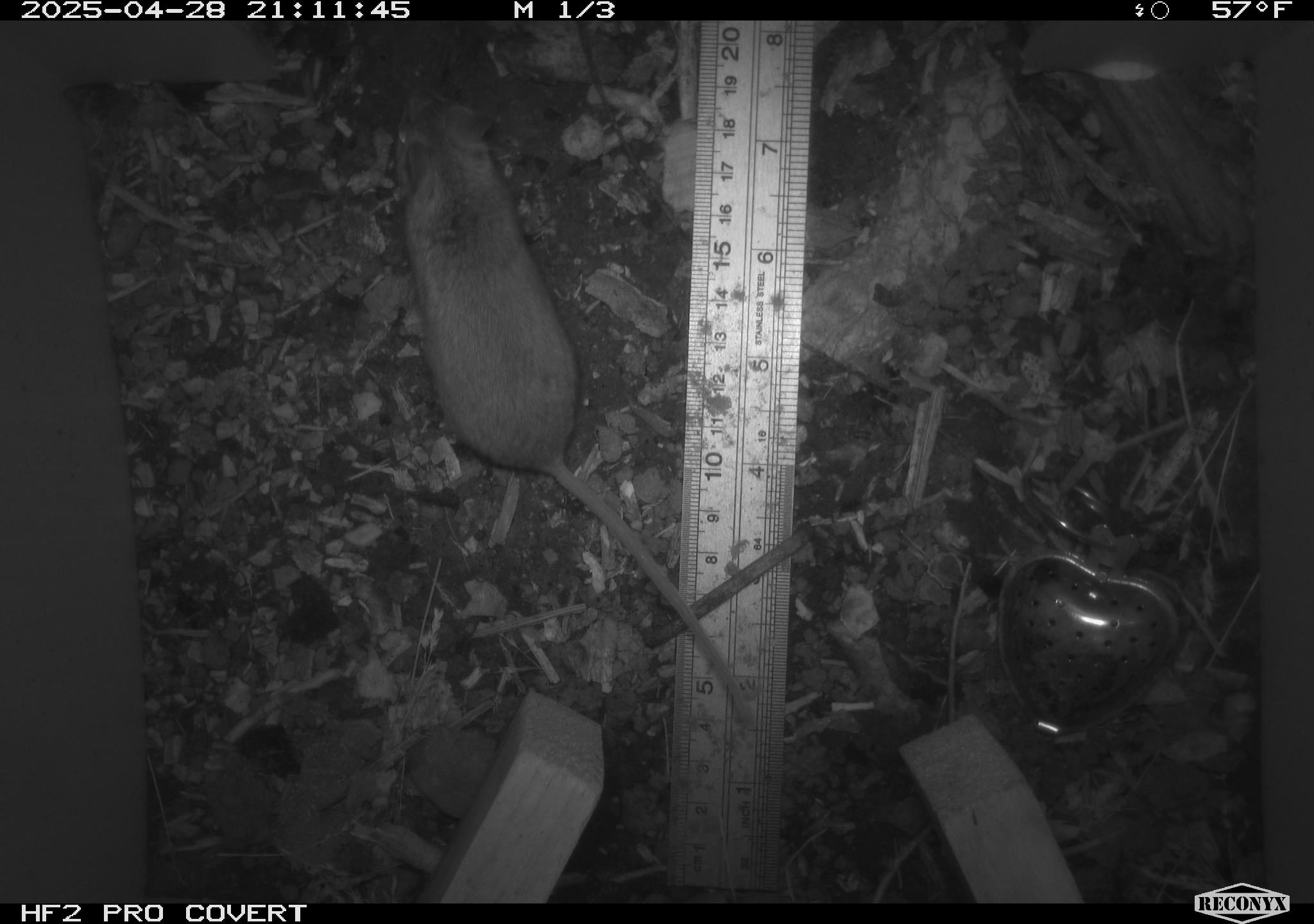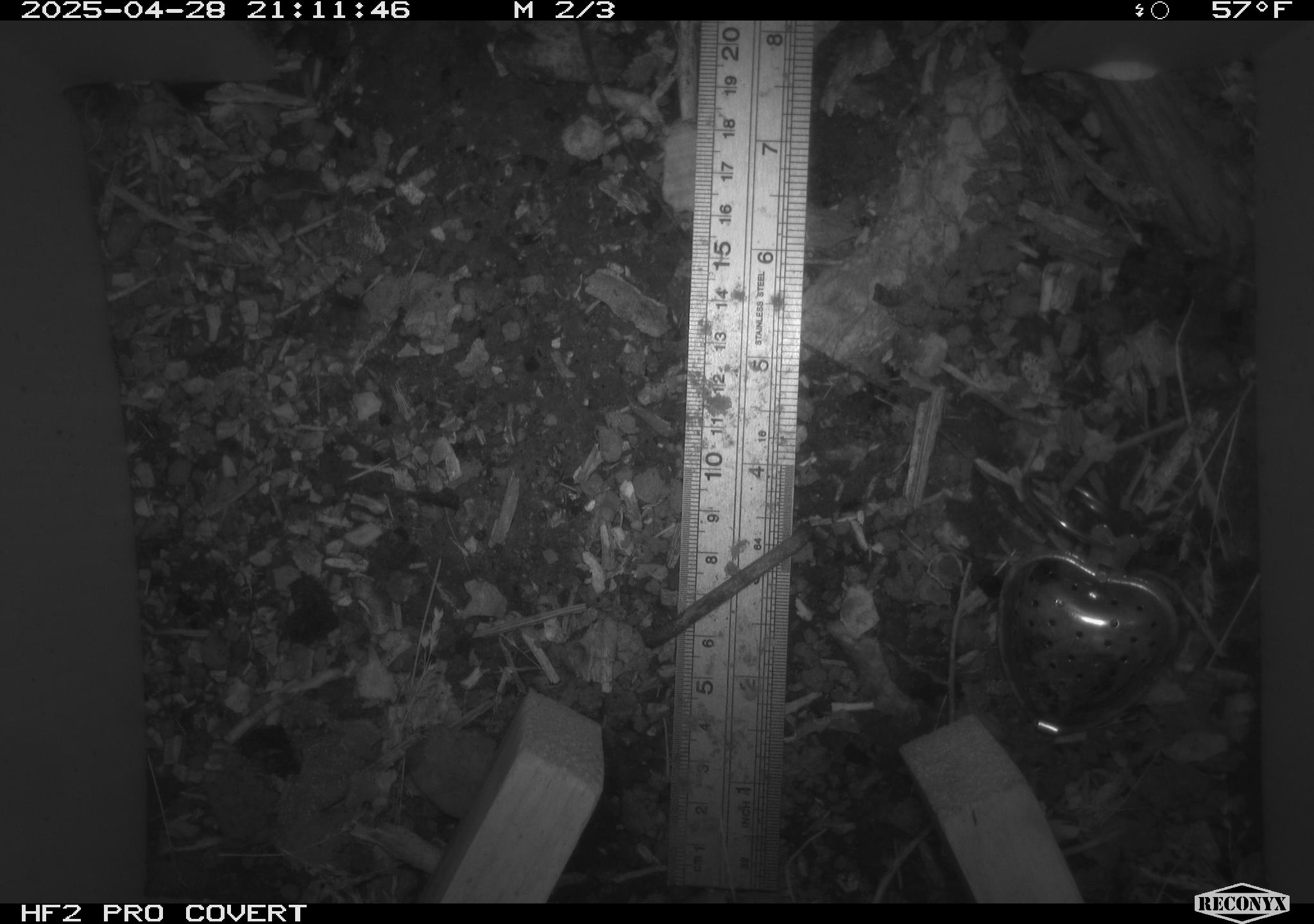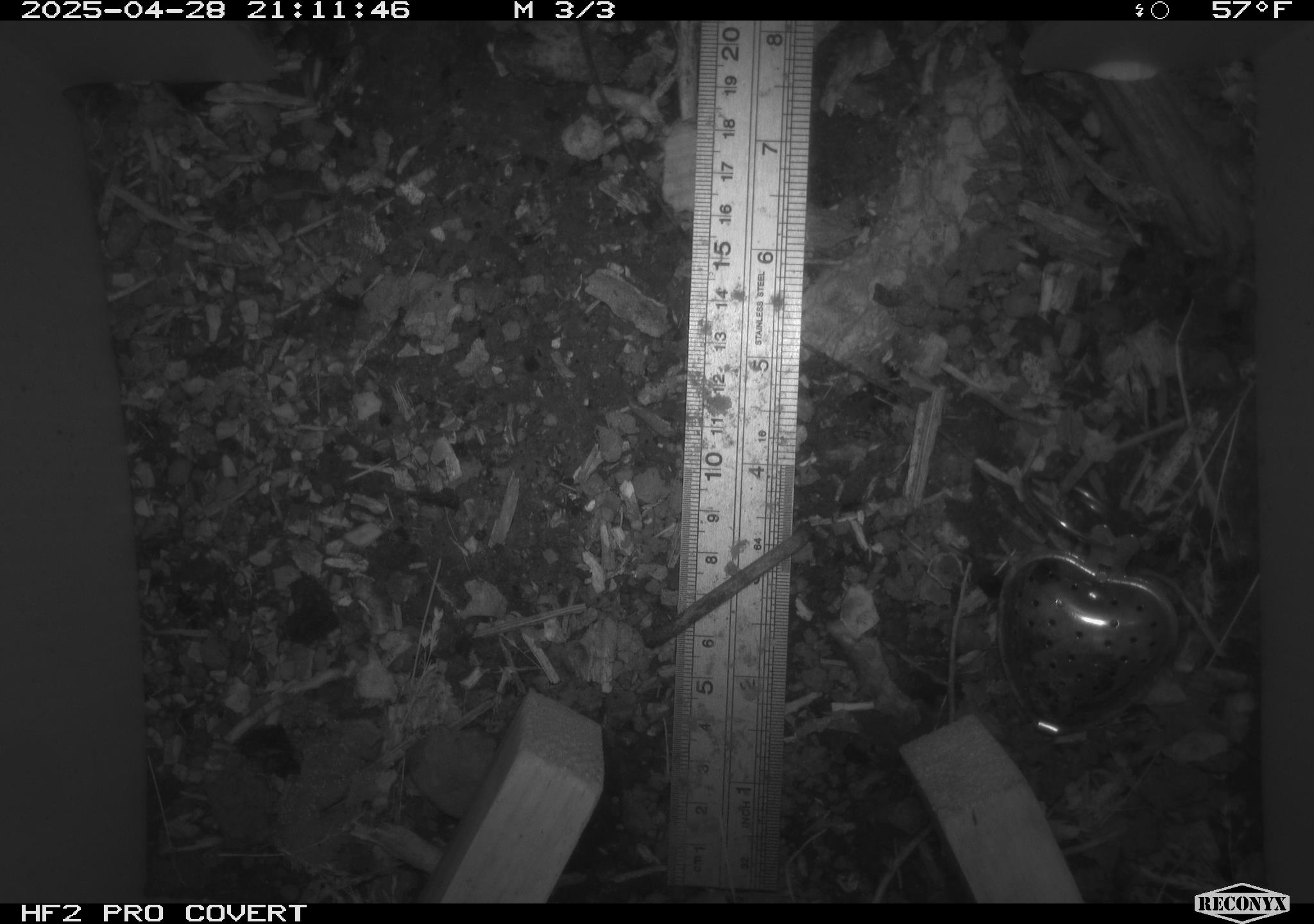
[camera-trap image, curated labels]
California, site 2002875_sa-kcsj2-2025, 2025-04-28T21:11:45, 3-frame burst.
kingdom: Animalia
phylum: Chordata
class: Mammalia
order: Rodentia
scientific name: Rodentia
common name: rodent